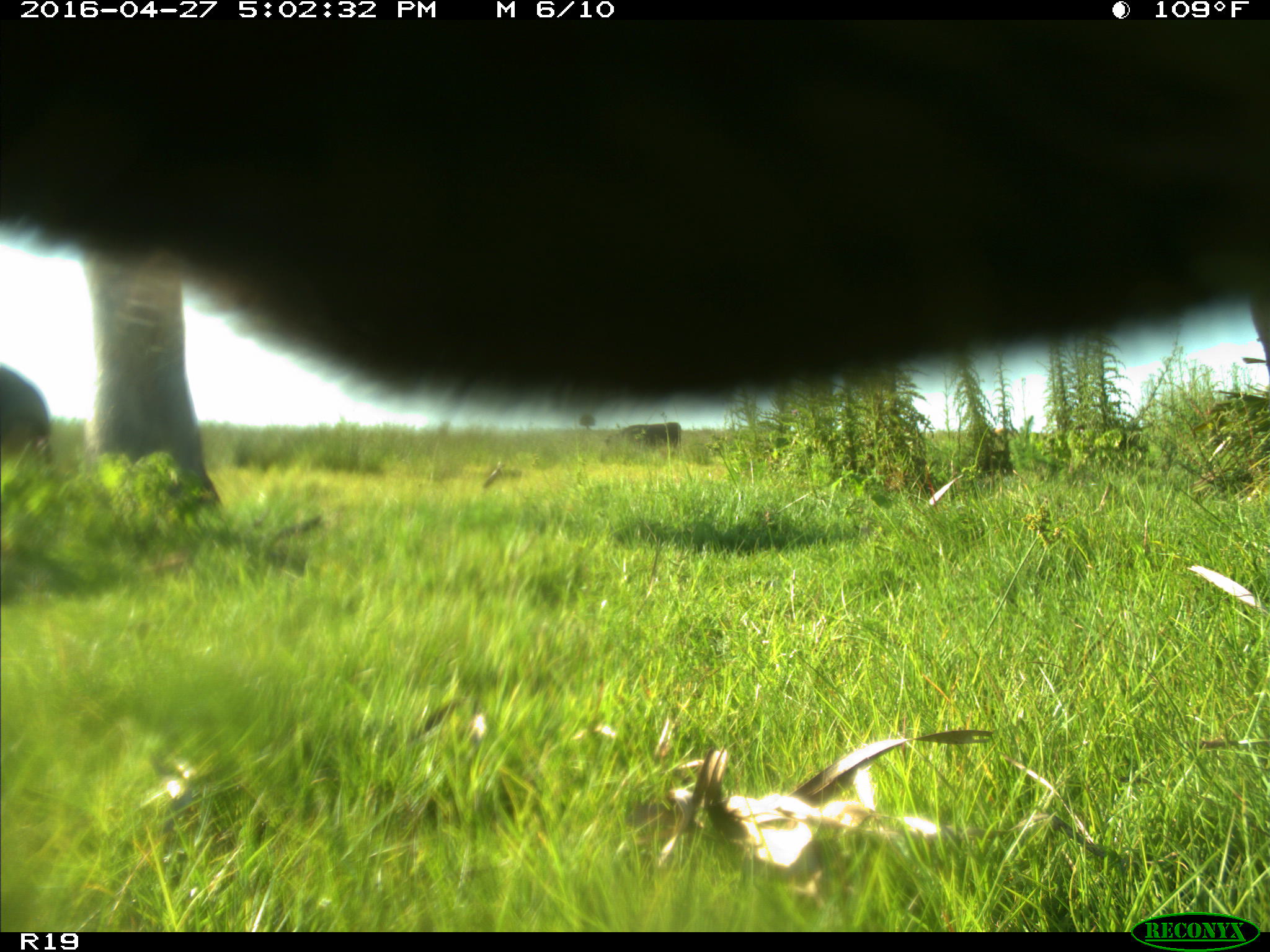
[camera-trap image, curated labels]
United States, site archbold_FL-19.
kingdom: Animalia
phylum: Chordata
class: Mammalia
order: Artiodactyla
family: Bovidae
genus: Bos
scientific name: Bos taurus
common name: domestic cow